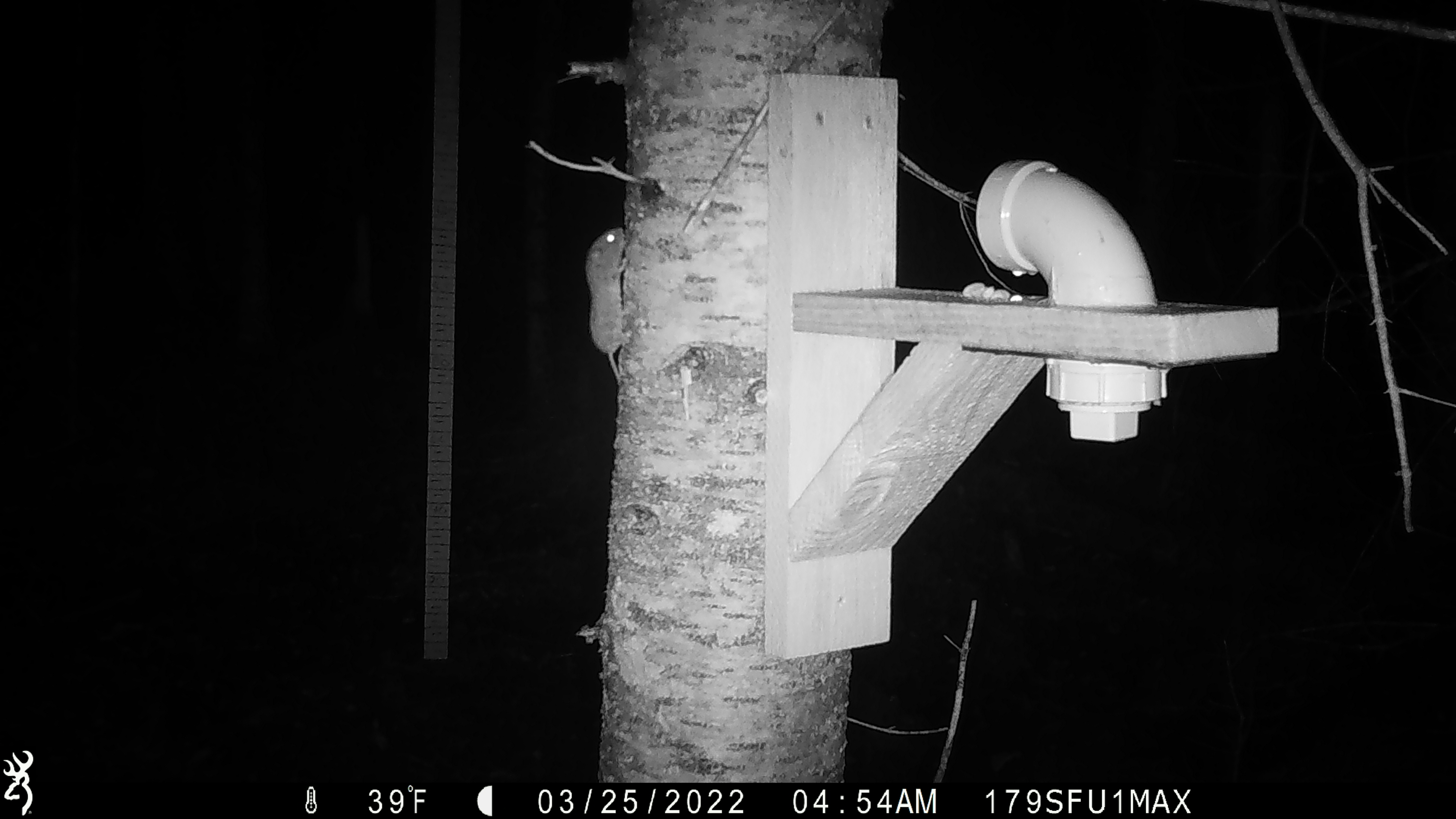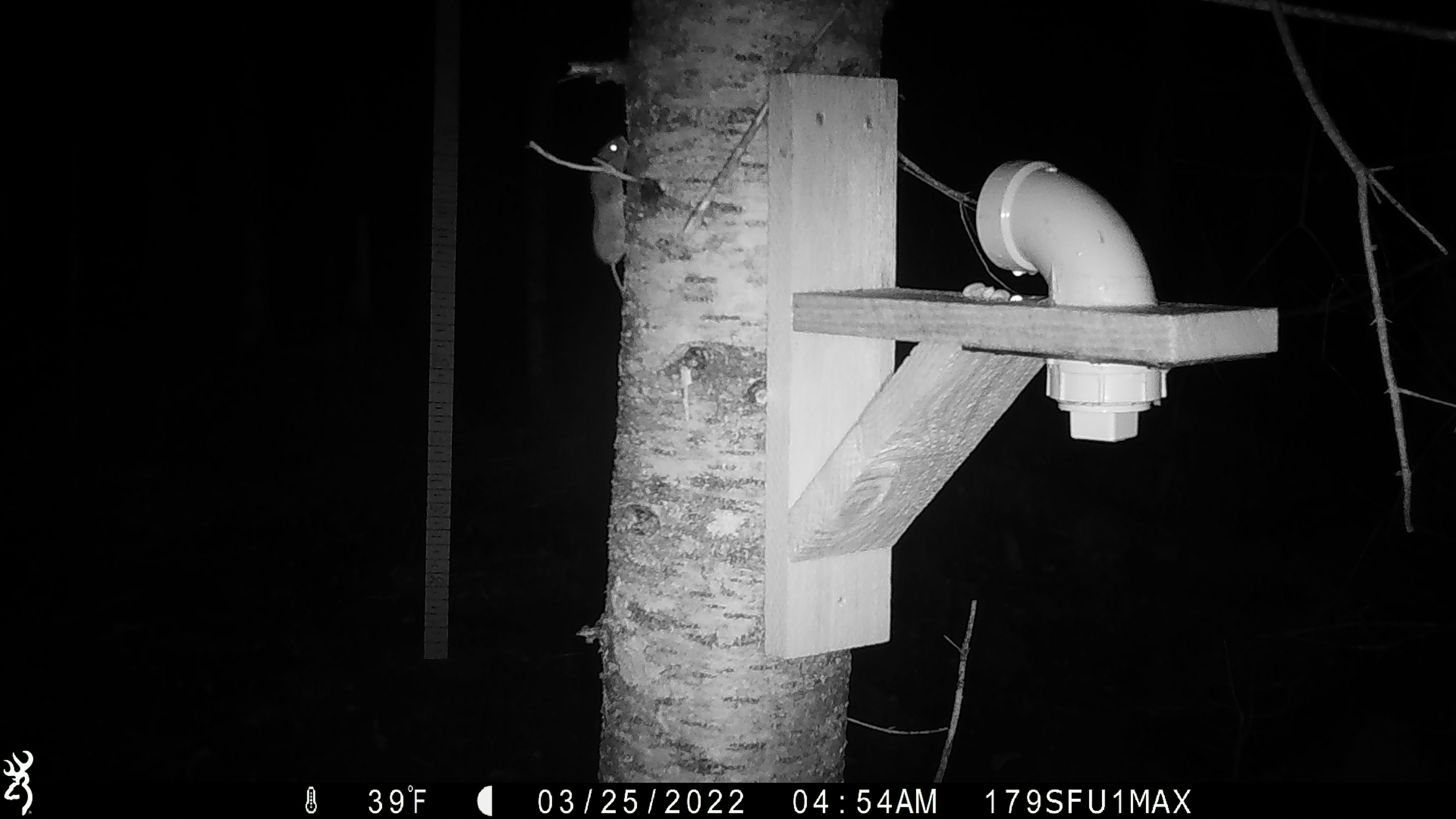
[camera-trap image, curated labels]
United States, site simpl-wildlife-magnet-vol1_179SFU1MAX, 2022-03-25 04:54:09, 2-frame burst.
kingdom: Animalia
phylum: Chordata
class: Mammalia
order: Rodentia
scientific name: Rodentia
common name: mouse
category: mouse sp.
Mouse sp. (mouse) (Rodentia).